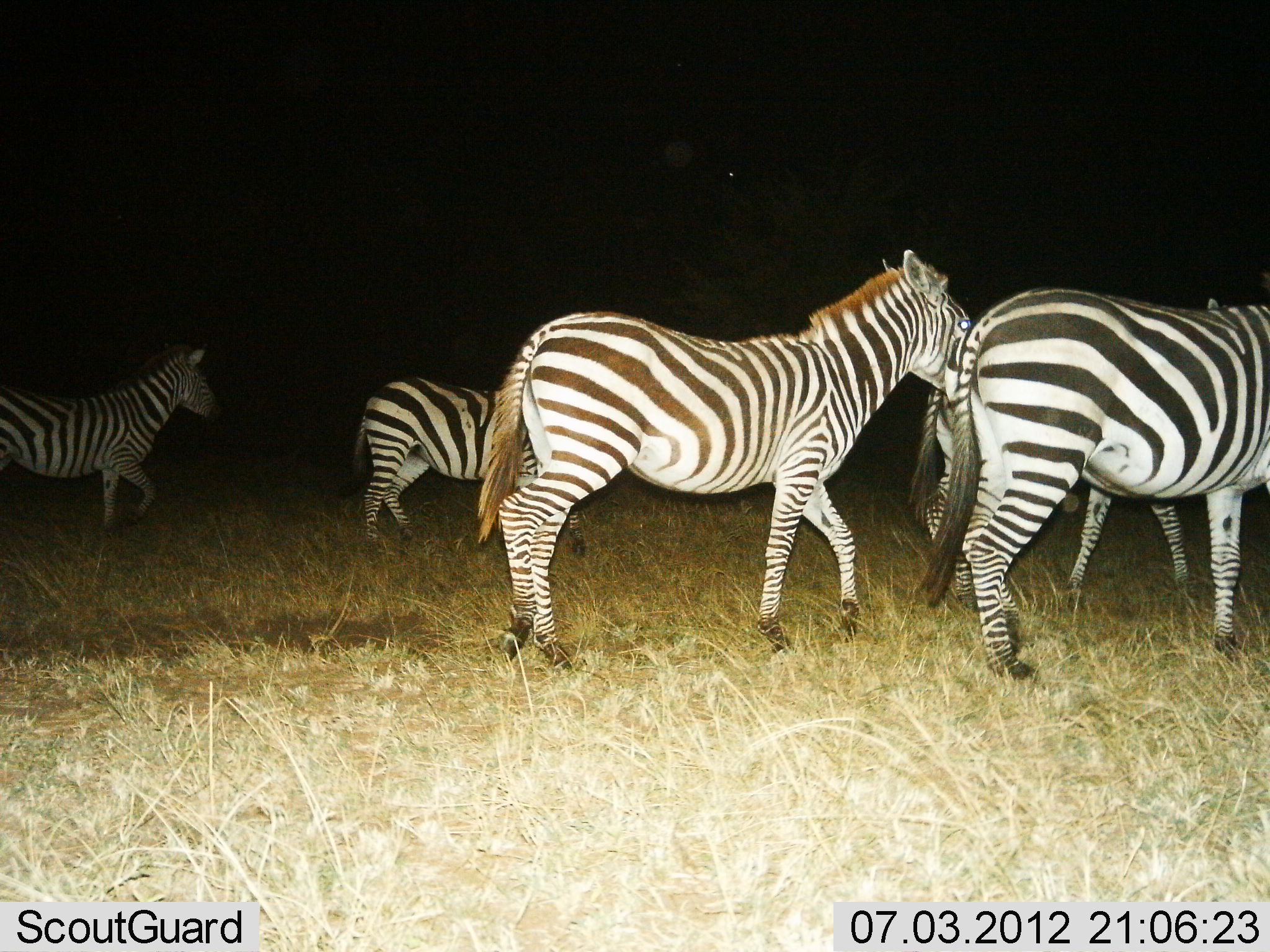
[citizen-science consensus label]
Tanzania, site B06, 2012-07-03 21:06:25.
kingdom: Animalia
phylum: Chordata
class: Mammalia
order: Perissodactyla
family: Equidae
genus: Equus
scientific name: Equus quagga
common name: plains zebra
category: zebra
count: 5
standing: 30%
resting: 0%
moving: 90%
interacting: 0%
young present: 0%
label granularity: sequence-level